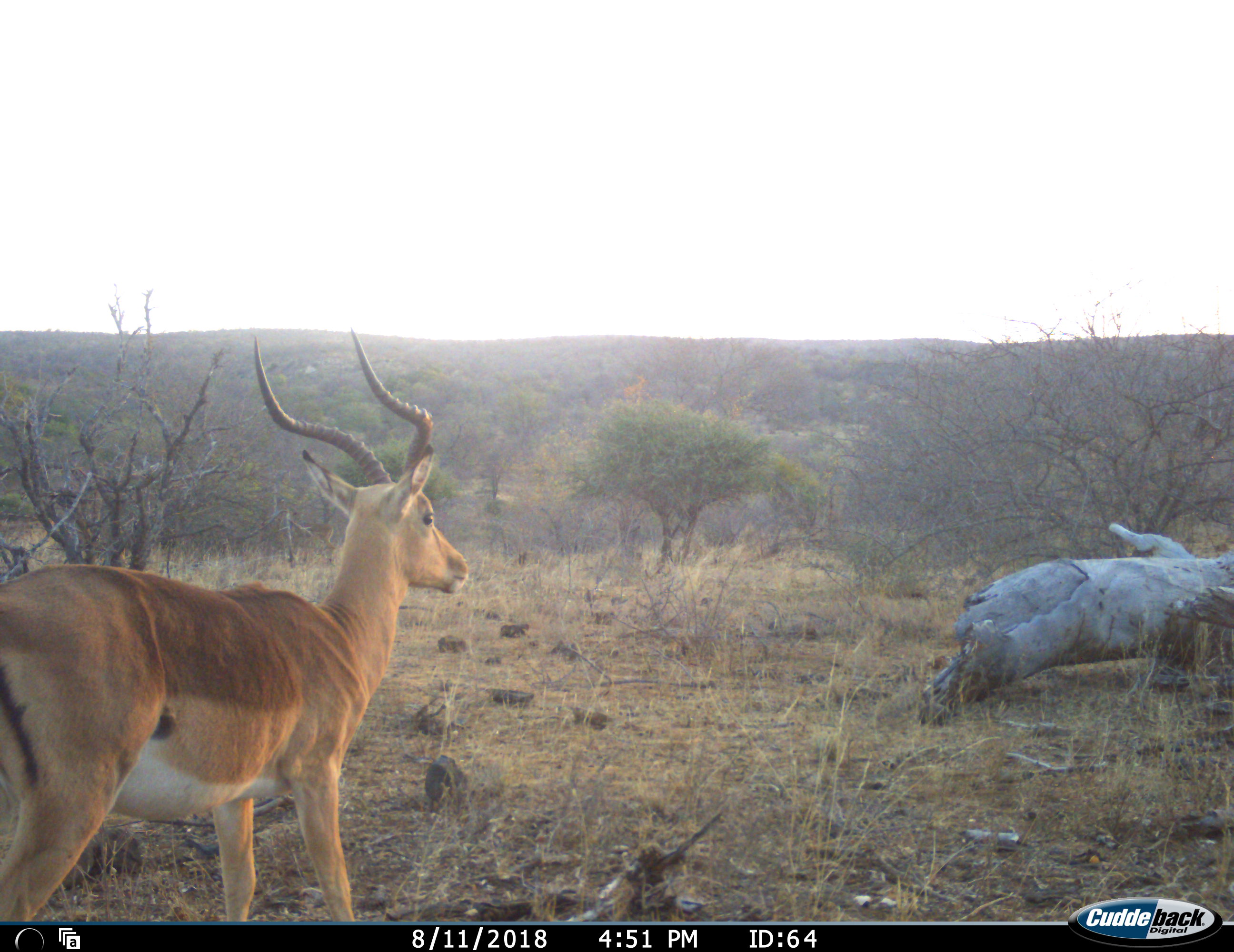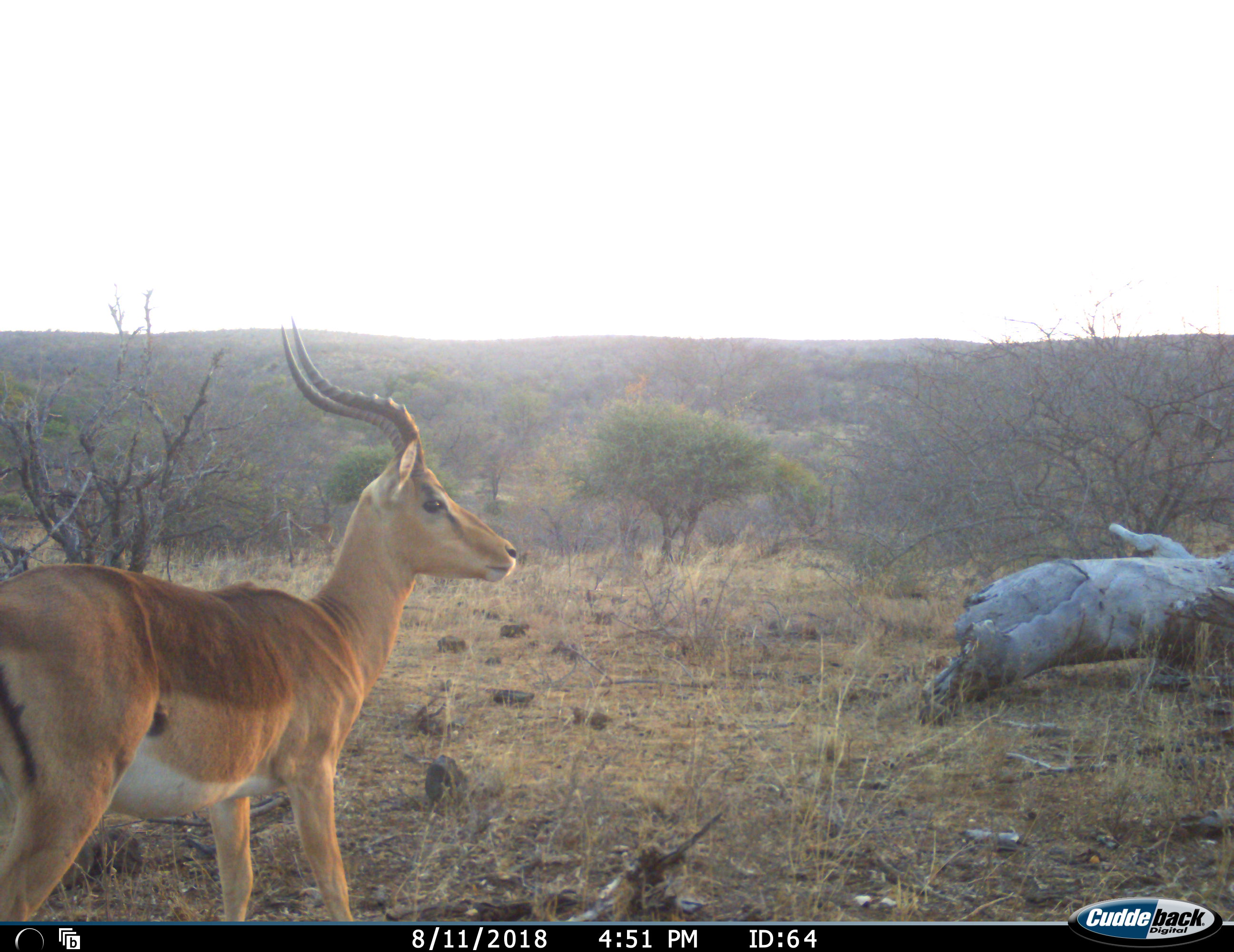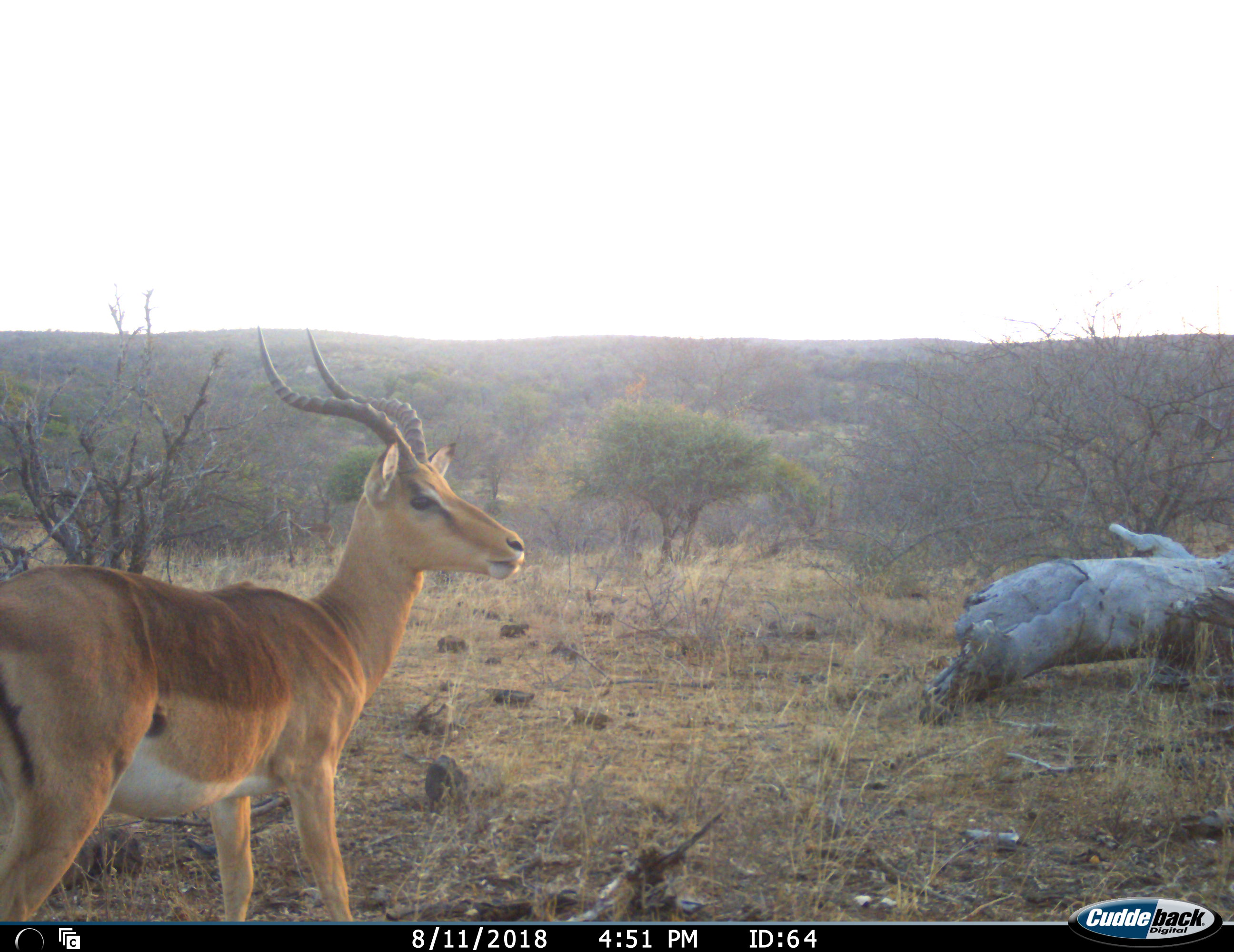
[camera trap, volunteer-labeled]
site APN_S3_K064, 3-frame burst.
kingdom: Animalia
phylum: Chordata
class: Mammalia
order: Artiodactyla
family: Bovidae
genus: Aepyceros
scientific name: Aepyceros melampus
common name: impala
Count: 1.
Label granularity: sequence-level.